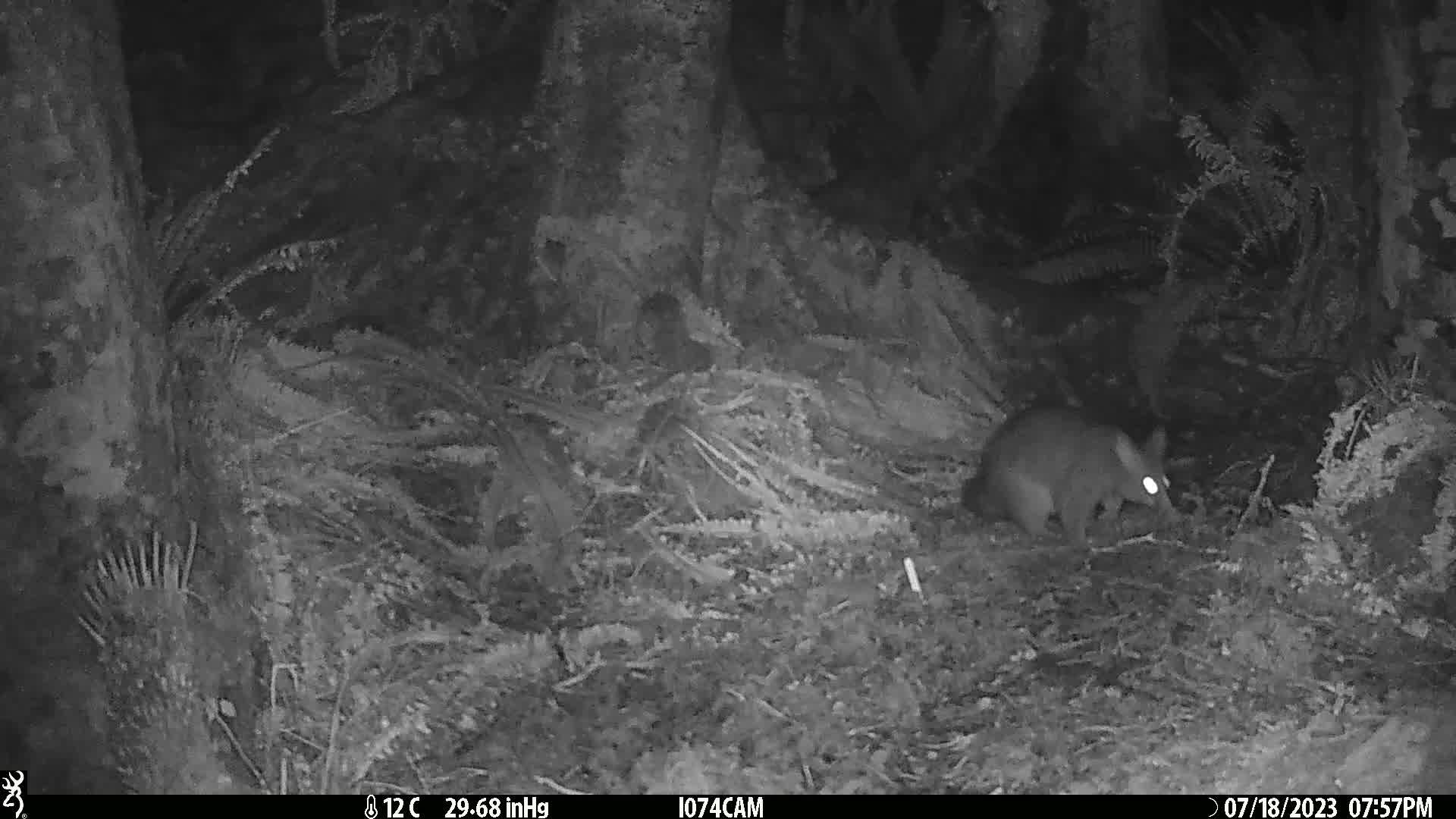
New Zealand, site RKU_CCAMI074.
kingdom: Animalia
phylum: Chordata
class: Mammalia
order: Diprotodontia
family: Phalangeridae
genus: Trichosurus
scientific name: Trichosurus vulpecula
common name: common brushtail possum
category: possum